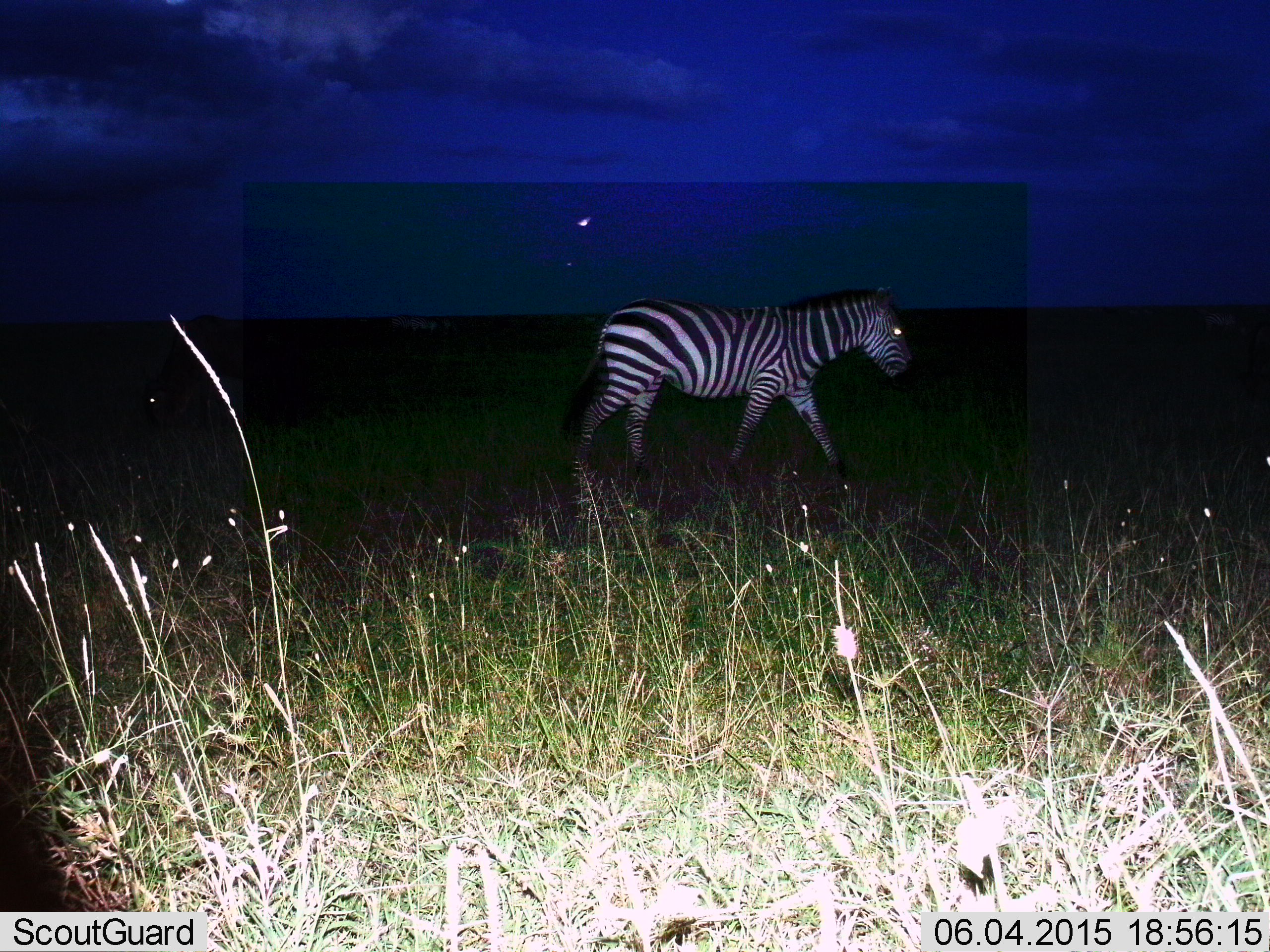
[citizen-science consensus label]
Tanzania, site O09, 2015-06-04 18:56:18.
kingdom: Animalia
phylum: Chordata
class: Mammalia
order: Perissodactyla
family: Equidae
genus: Equus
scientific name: Equus quagga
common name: plains zebra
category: zebra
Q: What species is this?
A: Zebra (plains zebra) (Equus quagga).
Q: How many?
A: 1.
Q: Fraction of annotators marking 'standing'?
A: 17%.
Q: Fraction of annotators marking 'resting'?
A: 0%.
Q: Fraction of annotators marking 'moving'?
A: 92%.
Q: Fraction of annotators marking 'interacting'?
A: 0%.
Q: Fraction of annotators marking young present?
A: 0%.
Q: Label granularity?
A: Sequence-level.